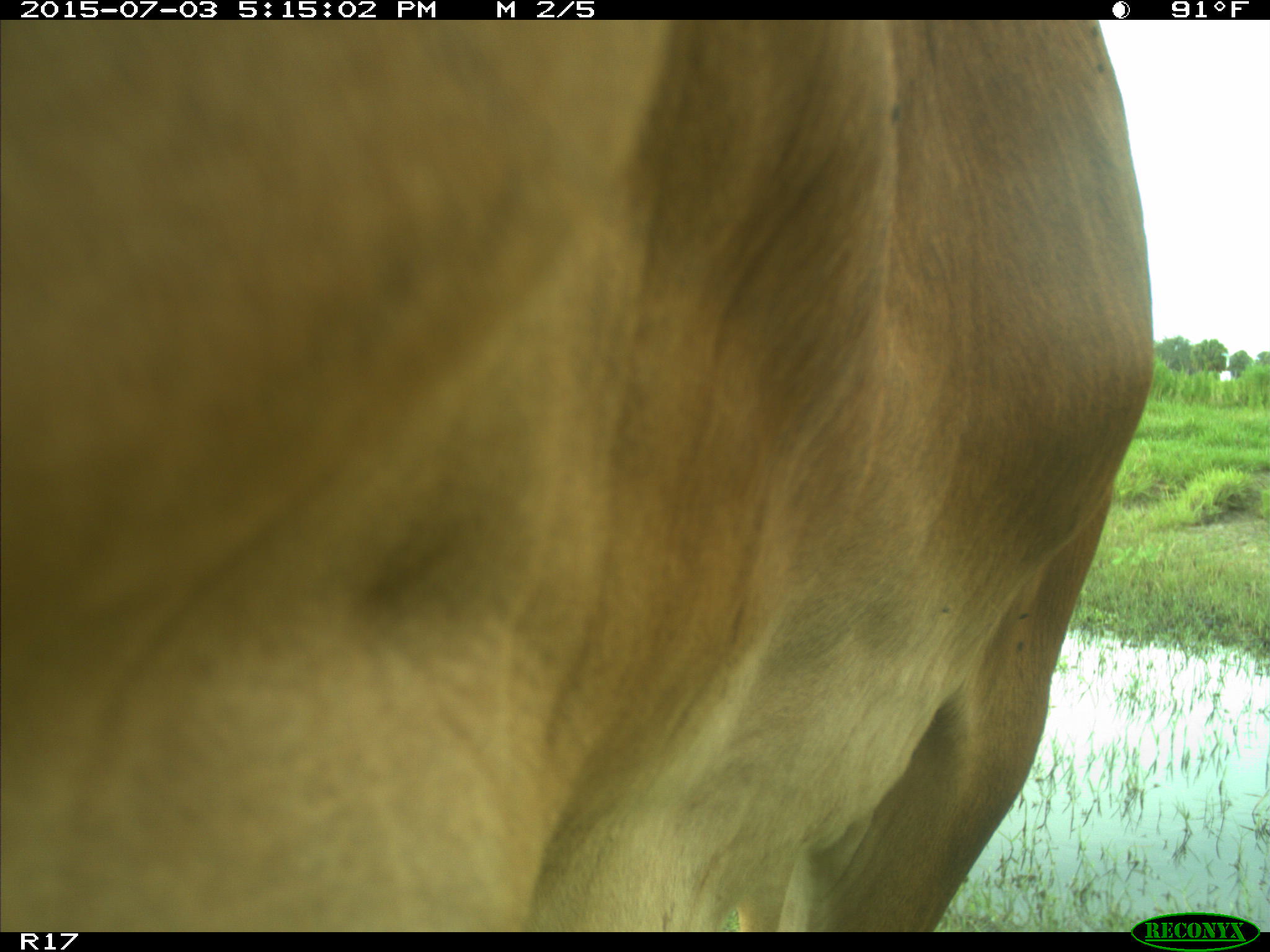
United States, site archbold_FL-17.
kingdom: Animalia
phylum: Chordata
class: Mammalia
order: Artiodactyla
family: Bovidae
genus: Bos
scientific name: Bos taurus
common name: domestic cow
Bos taurus (domestic cow).